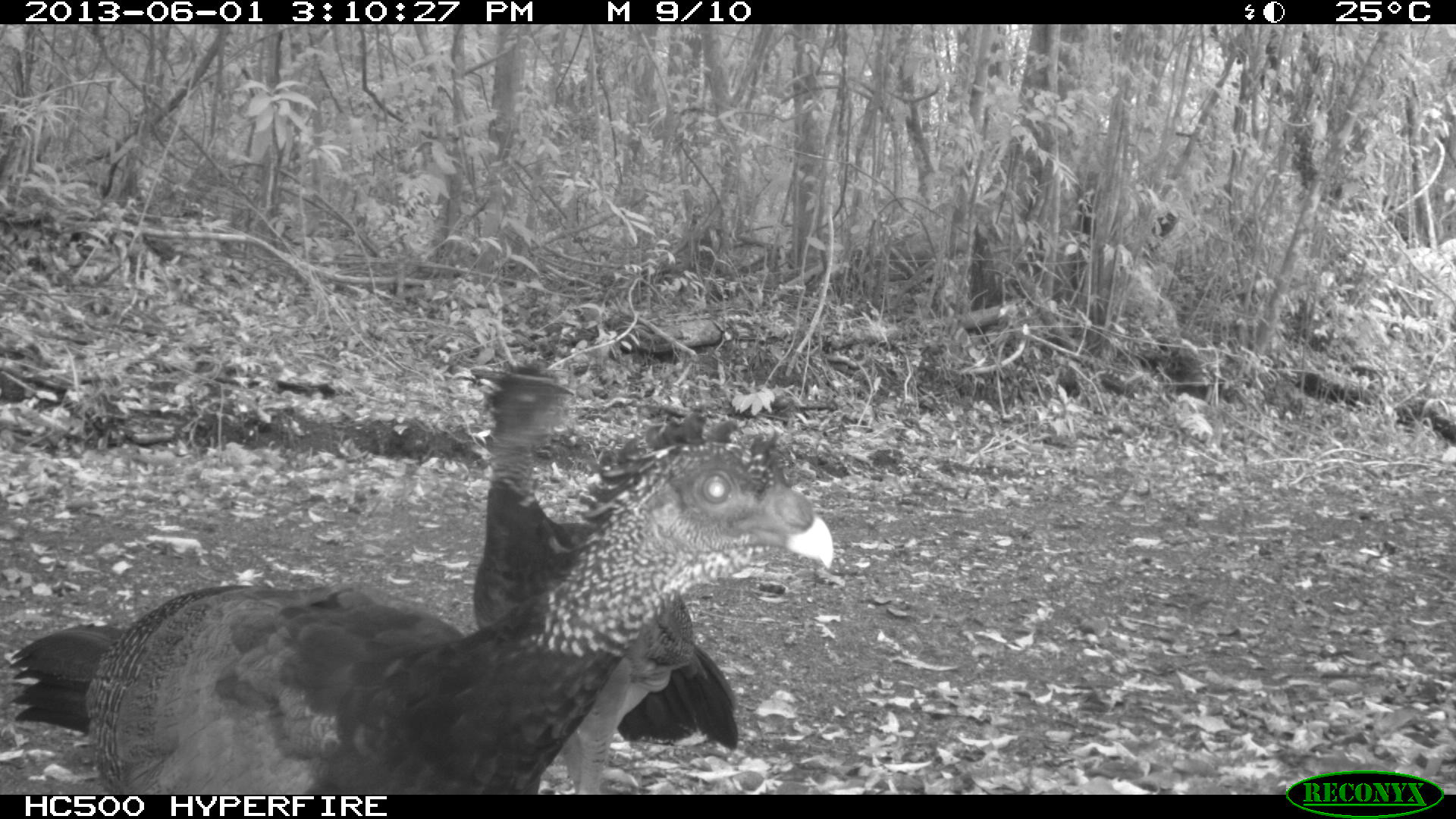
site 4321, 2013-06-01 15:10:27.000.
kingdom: Animalia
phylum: Chordata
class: Aves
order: Galliformes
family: Cracidae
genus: Crax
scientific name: Crax rubra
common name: great curassow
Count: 2.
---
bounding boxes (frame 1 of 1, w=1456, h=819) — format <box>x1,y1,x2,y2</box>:
crax rubra: <box>8,406,835,793</box>; <box>472,359,738,794</box>